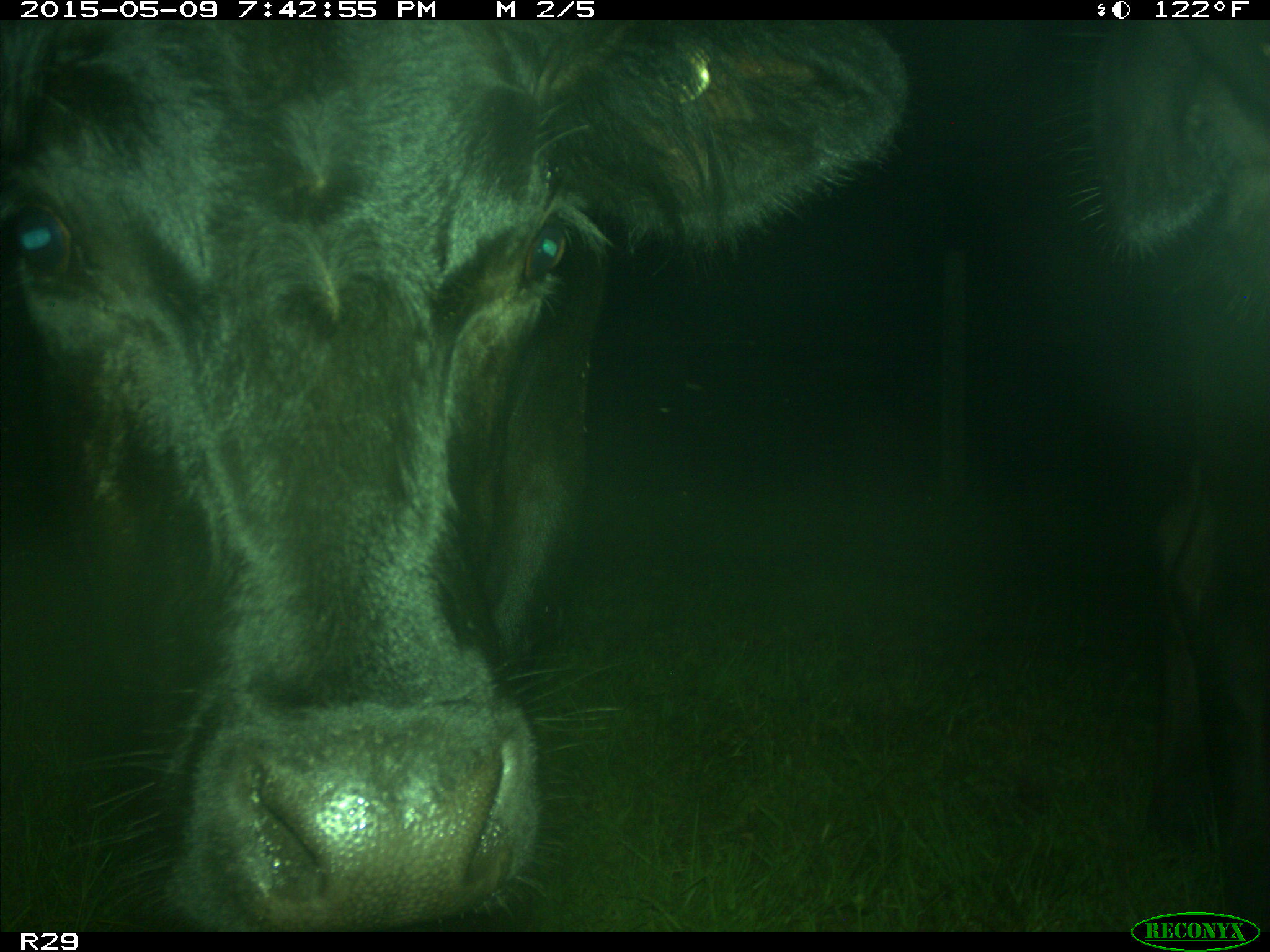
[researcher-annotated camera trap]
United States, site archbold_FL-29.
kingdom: Animalia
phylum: Chordata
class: Mammalia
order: Artiodactyla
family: Bovidae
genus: Bos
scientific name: Bos taurus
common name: domestic cow